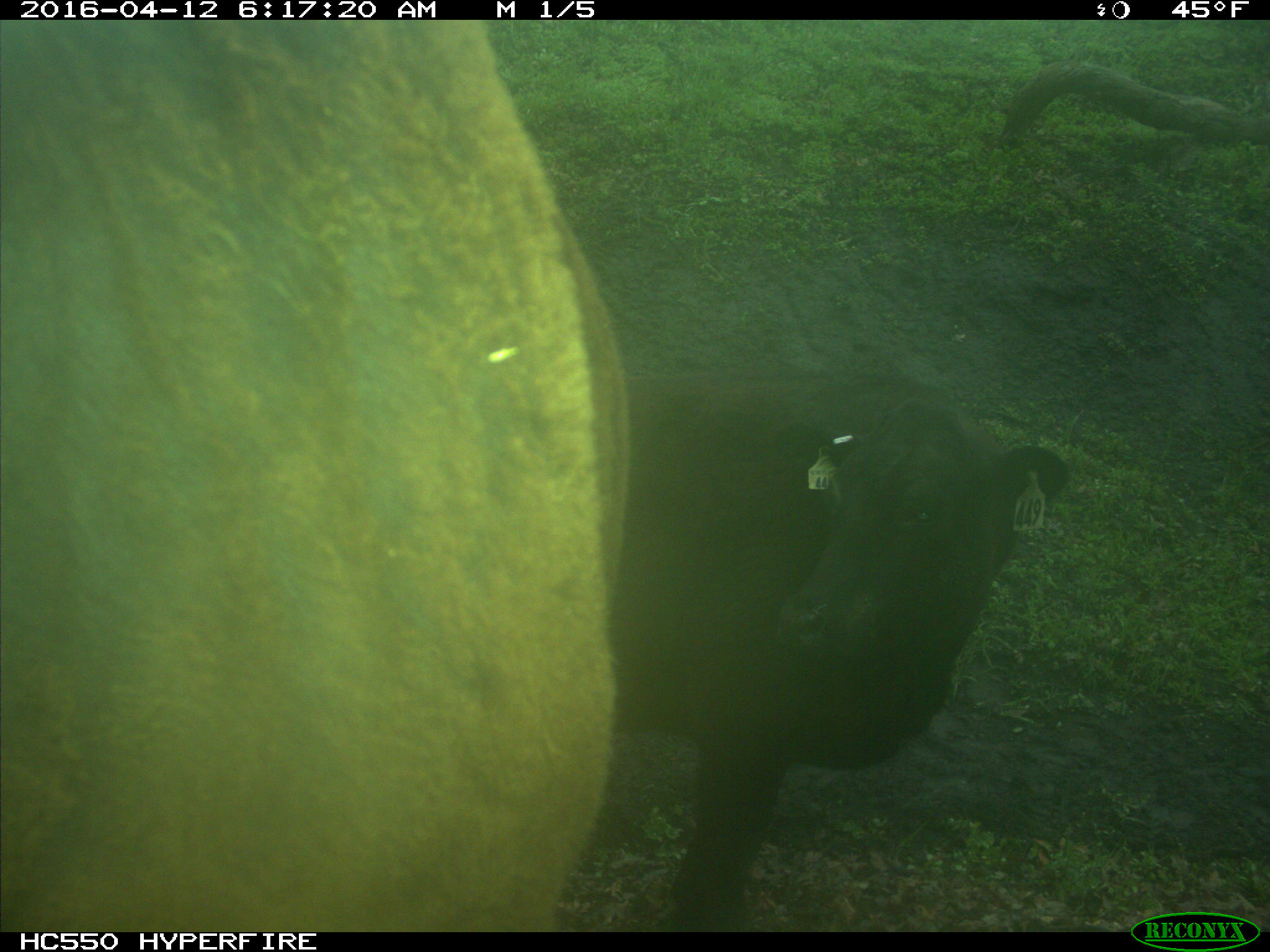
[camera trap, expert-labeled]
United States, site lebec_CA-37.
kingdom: Animalia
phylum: Chordata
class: Mammalia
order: Artiodactyla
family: Bovidae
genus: Bos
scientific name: Bos taurus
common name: domestic cow